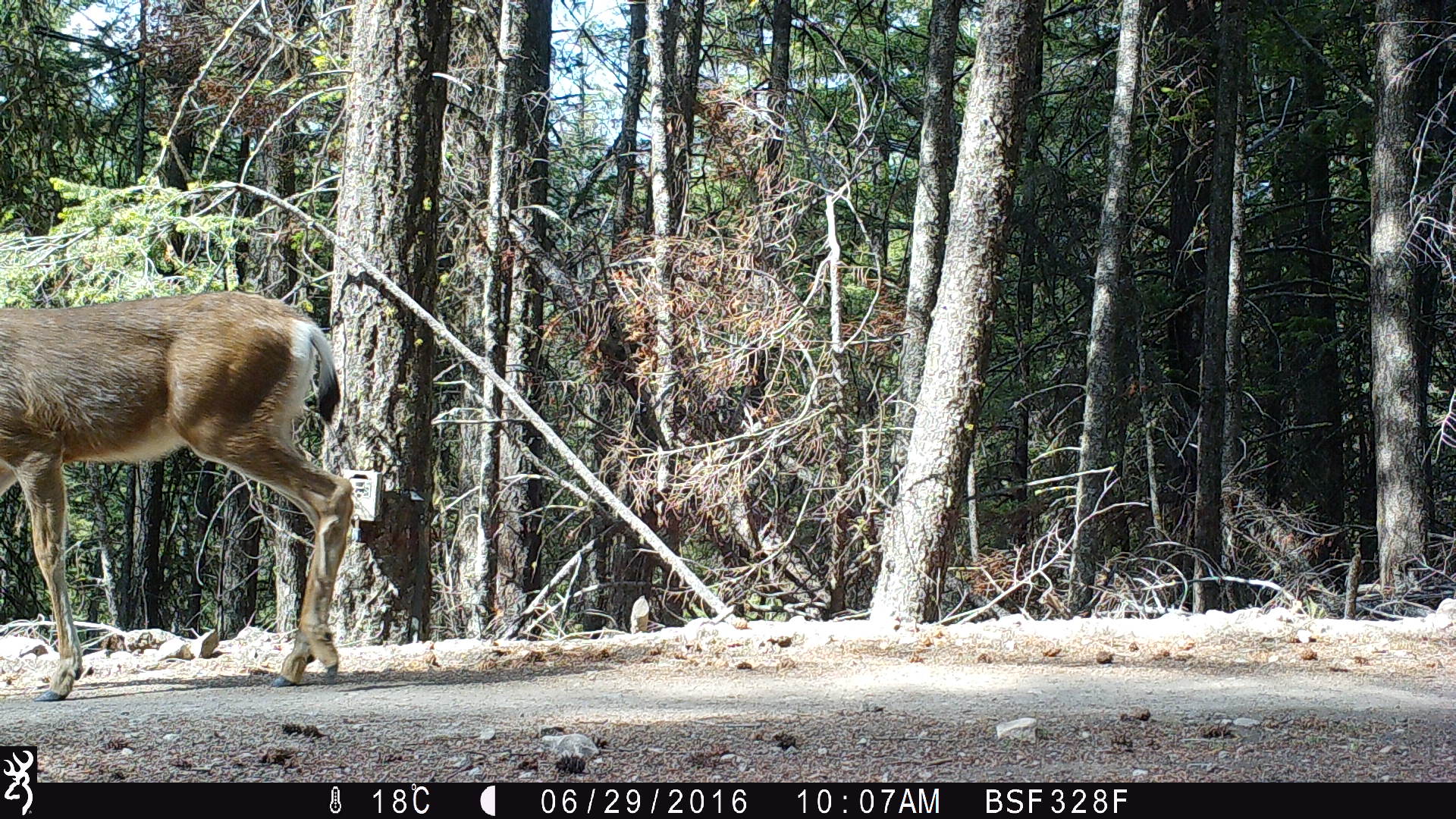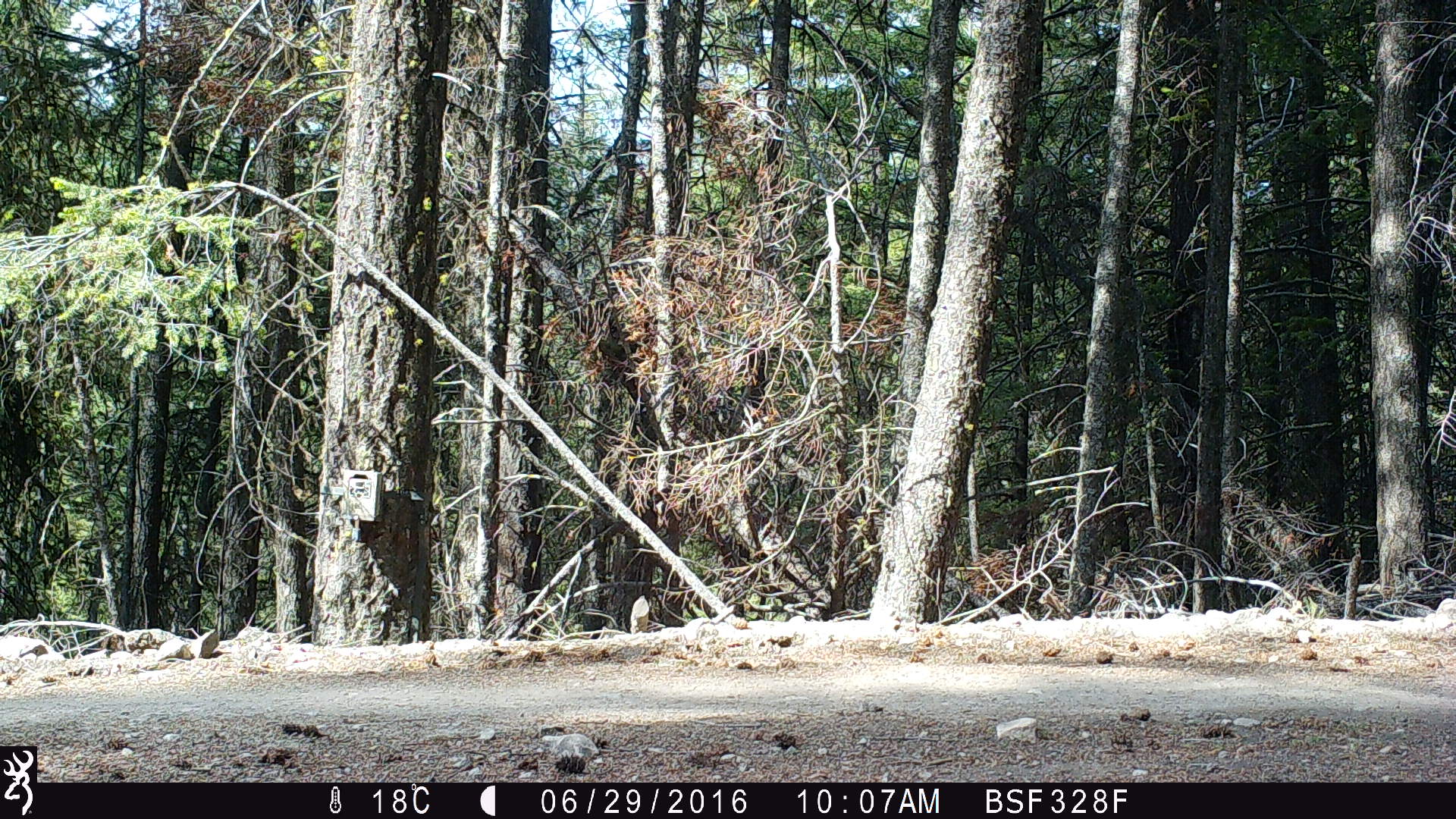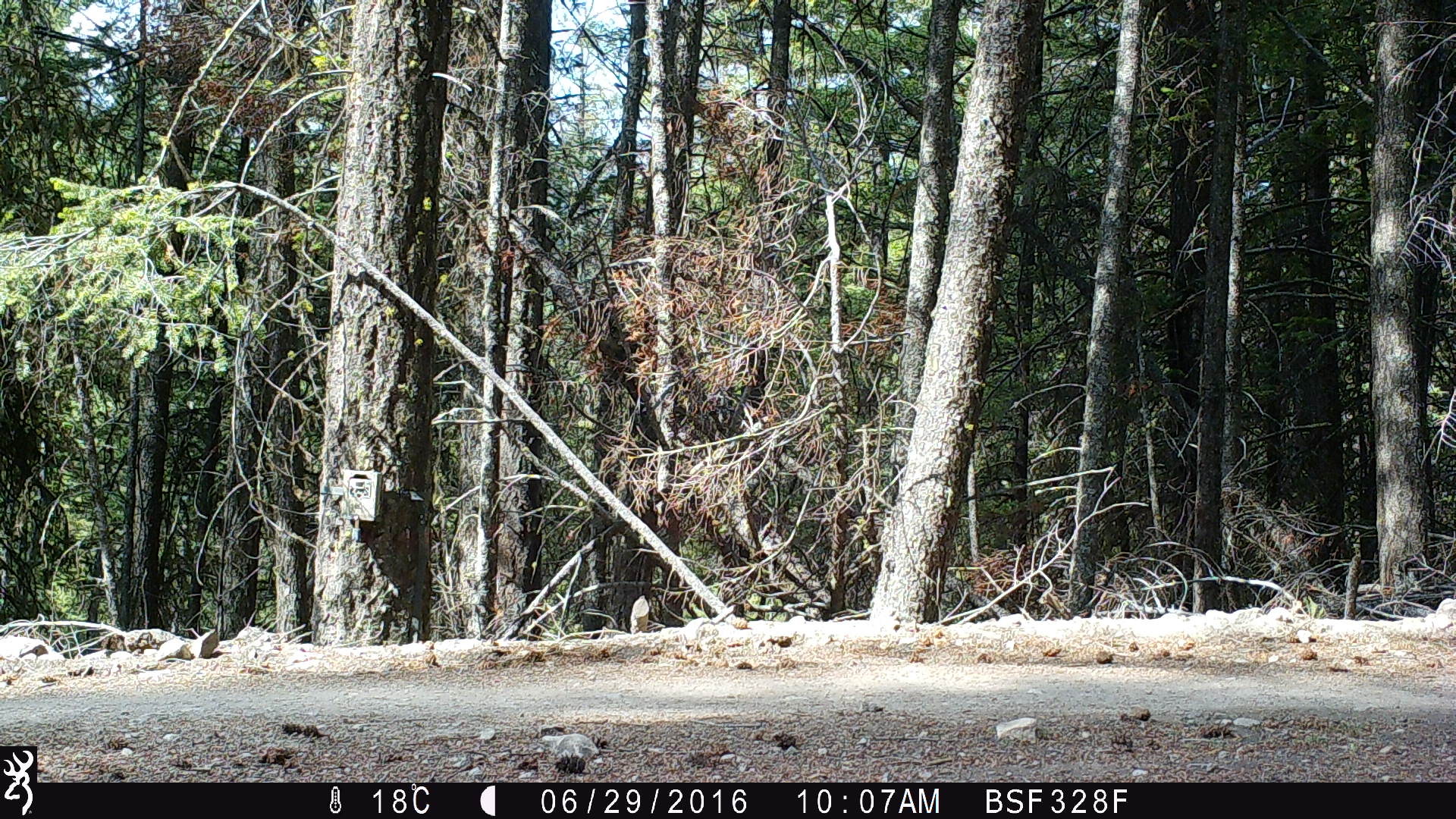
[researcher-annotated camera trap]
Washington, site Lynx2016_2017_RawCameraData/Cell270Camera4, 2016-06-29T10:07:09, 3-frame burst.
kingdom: Animalia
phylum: Chordata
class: Mammalia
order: Artiodactyla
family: Cervidae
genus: Odocoileus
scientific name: Odocoileus hemionus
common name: mule deer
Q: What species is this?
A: Odocoileus hemionus (mule deer).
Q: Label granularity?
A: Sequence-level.